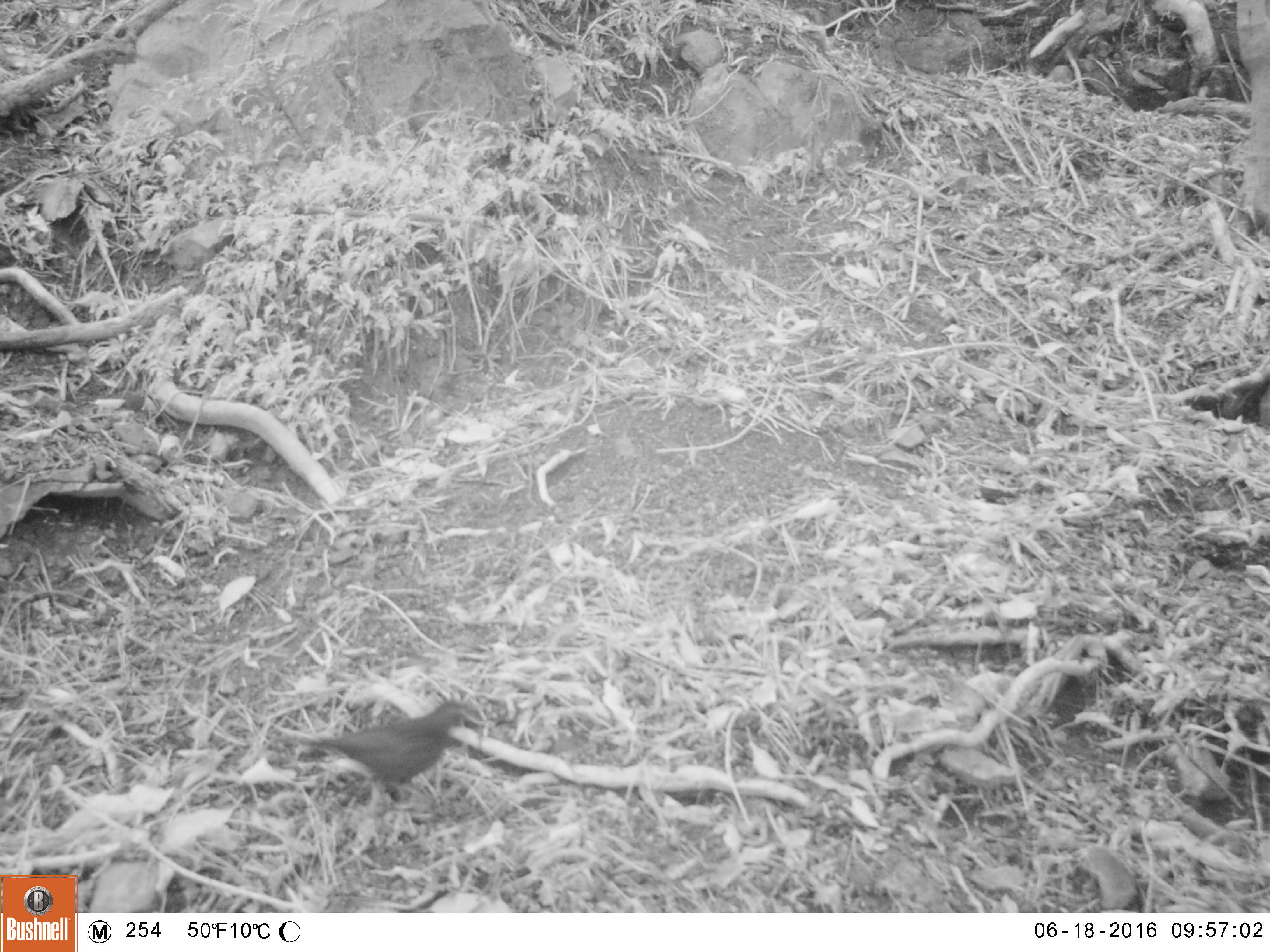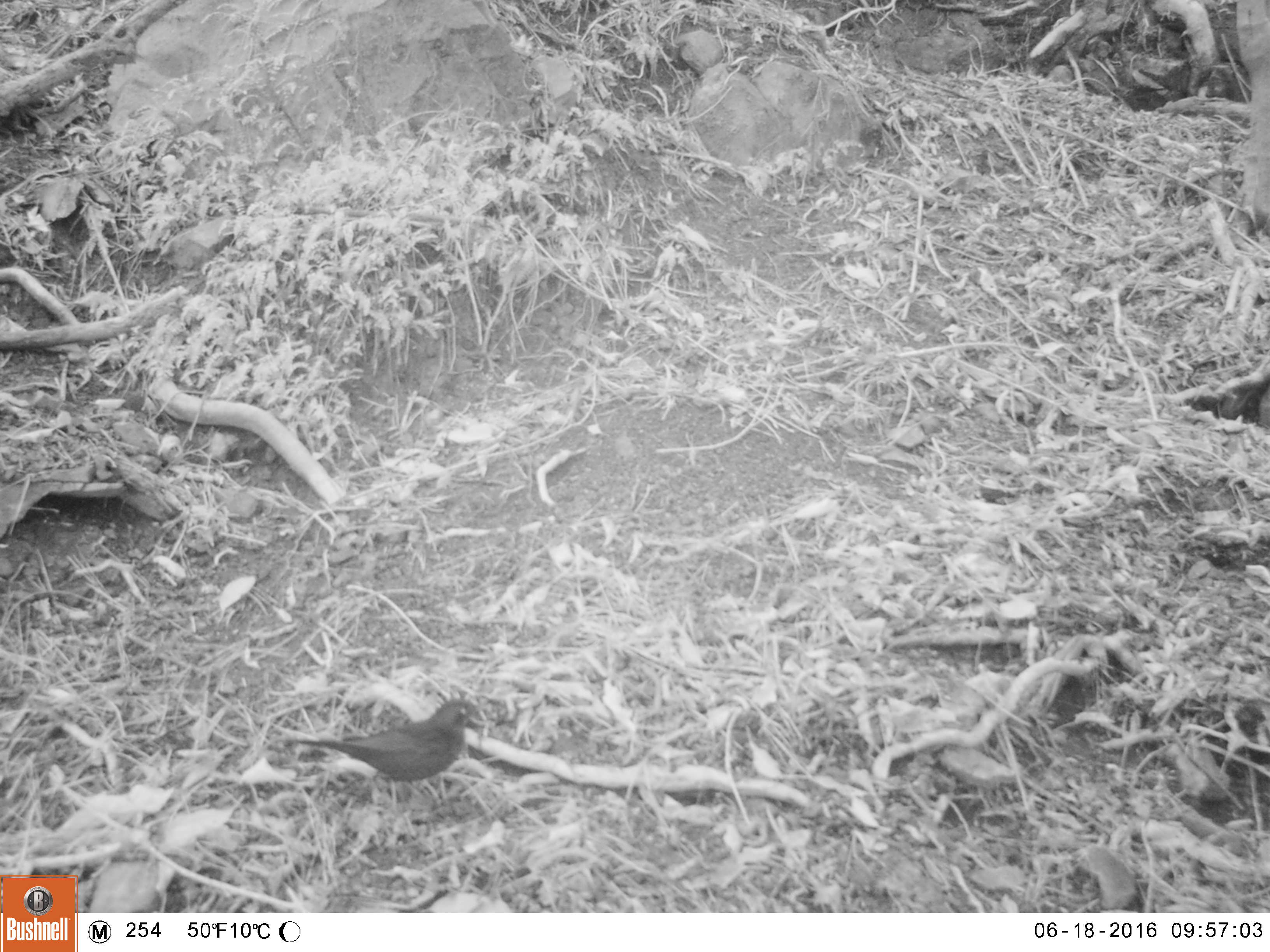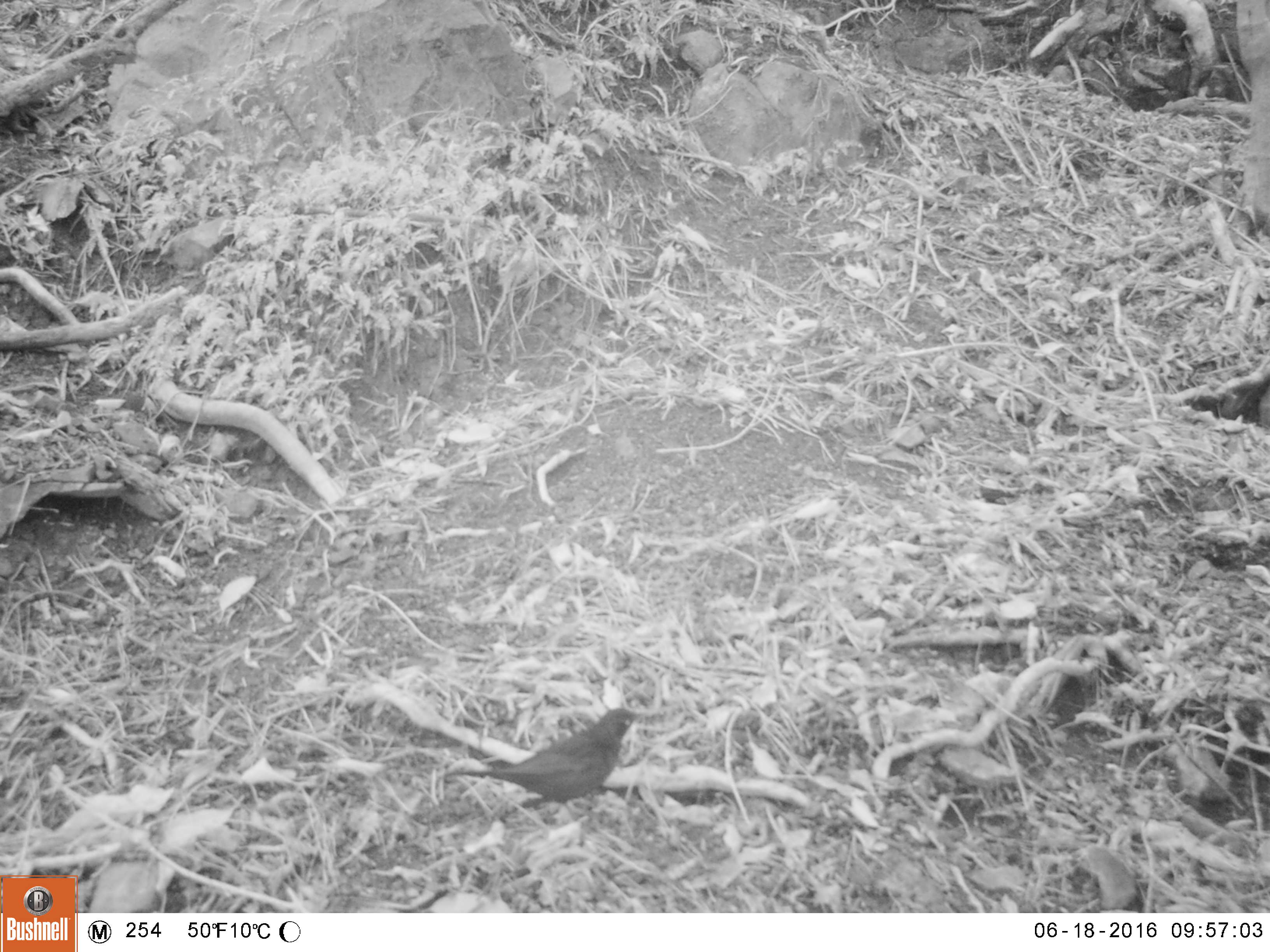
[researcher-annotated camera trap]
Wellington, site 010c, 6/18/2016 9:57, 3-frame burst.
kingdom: Animalia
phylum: Chordata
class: Aves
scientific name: Aves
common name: bird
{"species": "bird (Aves)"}